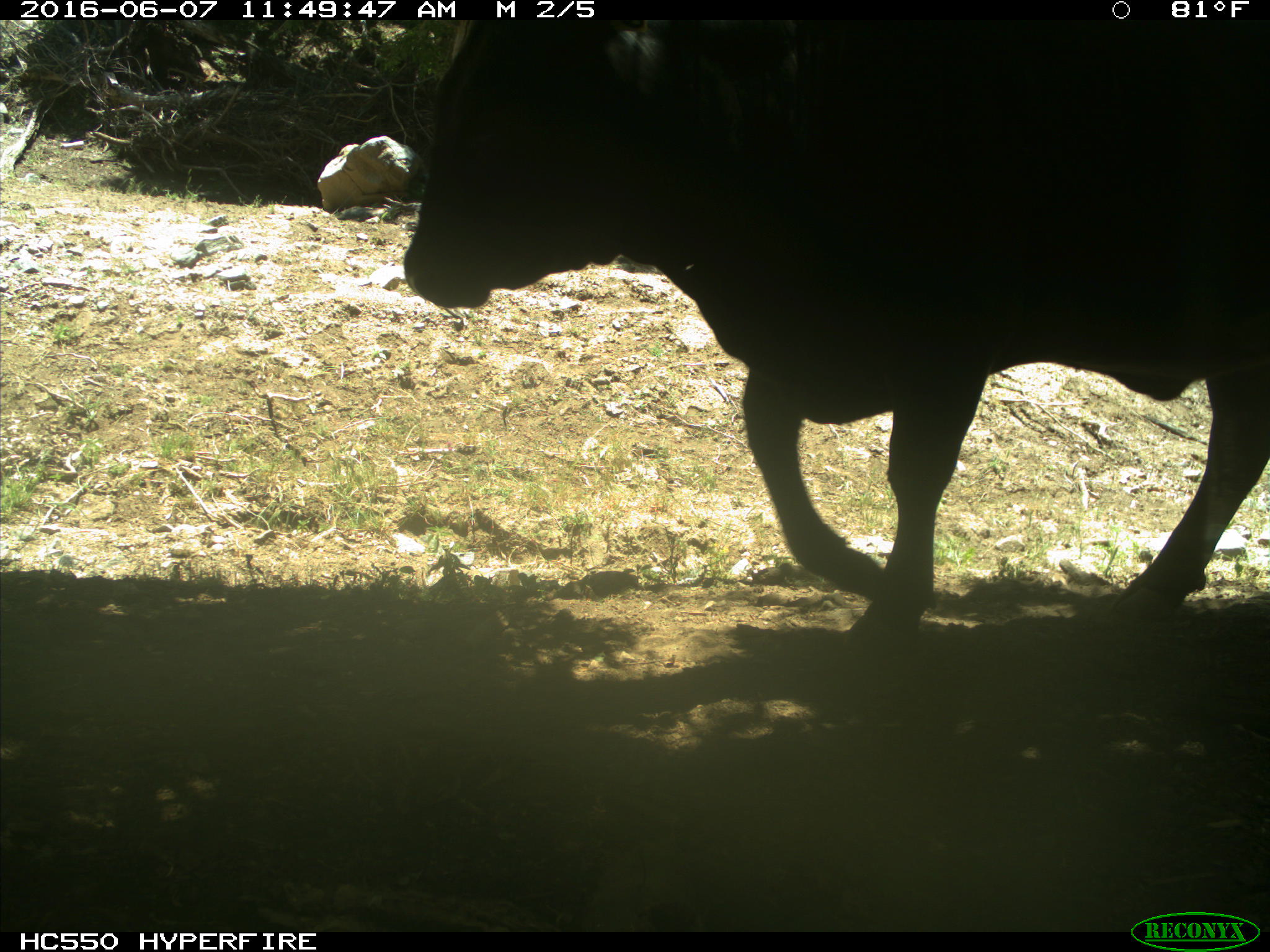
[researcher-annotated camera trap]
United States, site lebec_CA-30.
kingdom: Animalia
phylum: Chordata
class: Mammalia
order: Artiodactyla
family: Bovidae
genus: Bos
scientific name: Bos taurus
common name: domestic cow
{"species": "Bos taurus (domestic cow)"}